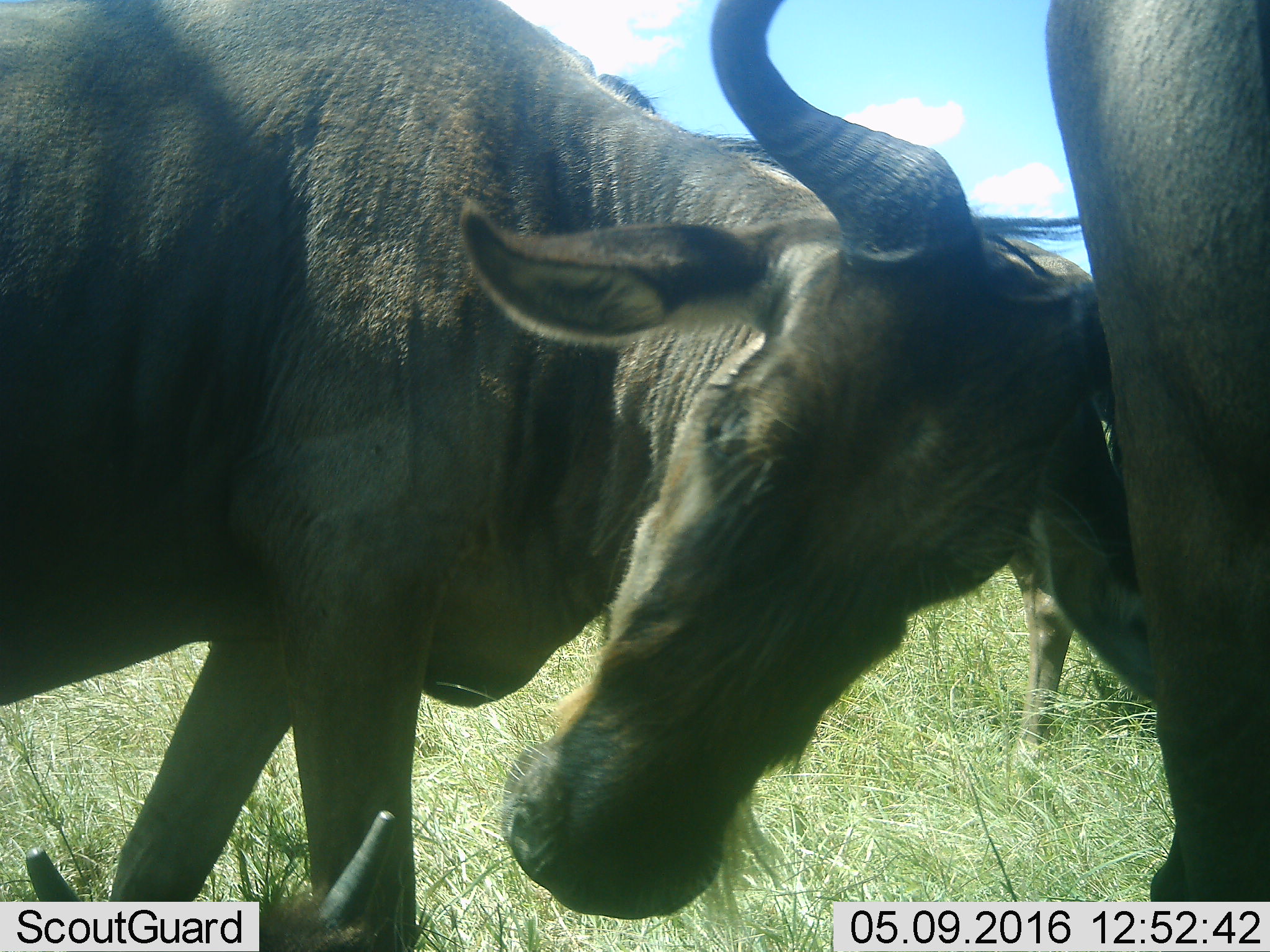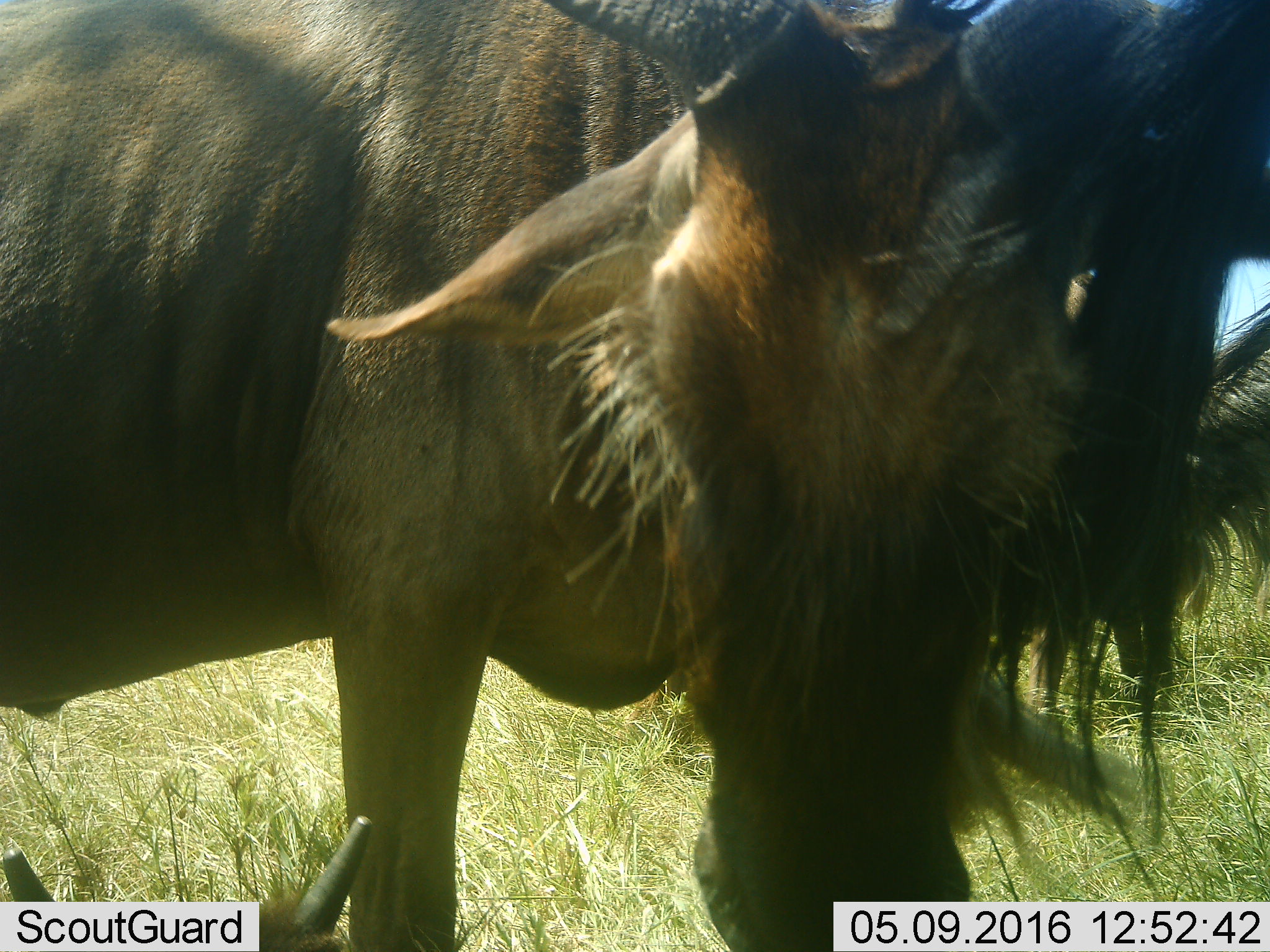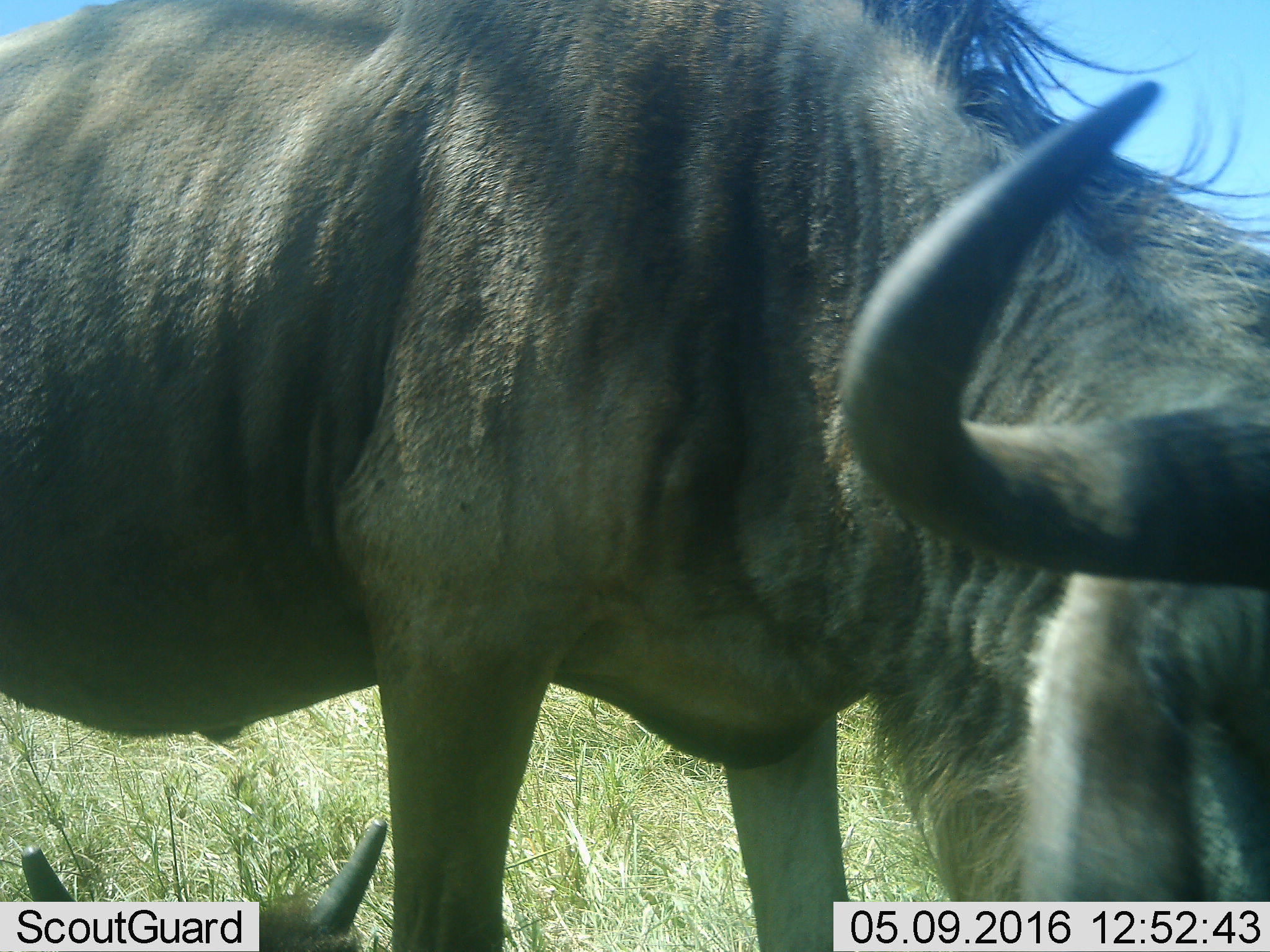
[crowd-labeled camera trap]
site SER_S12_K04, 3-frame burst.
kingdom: Animalia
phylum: Chordata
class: Mammalia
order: Artiodactyla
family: Bovidae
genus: Connochaetes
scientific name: Connochaetes taurinus taurinus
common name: blue wildebeest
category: wildebeestblue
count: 3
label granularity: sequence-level